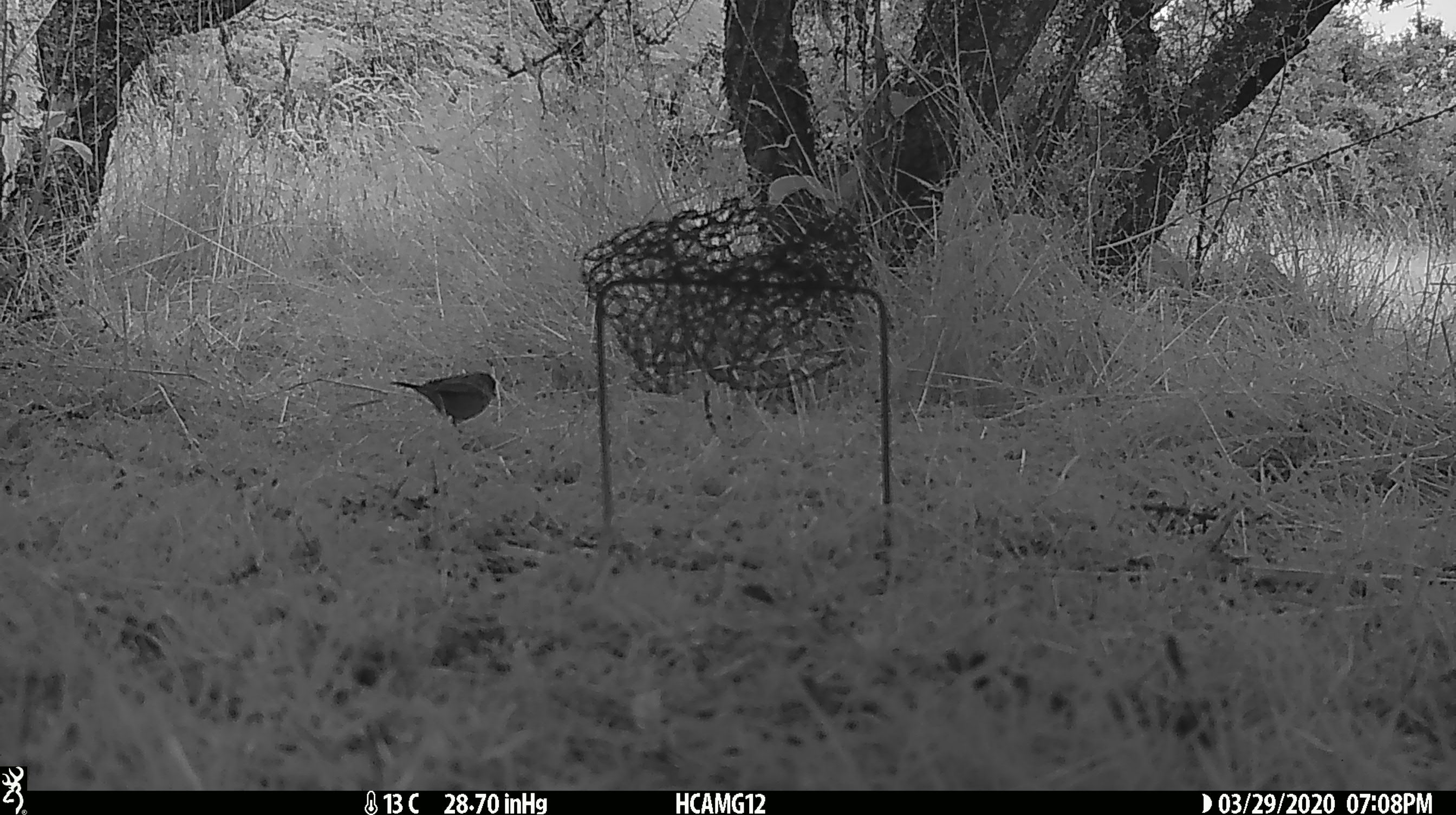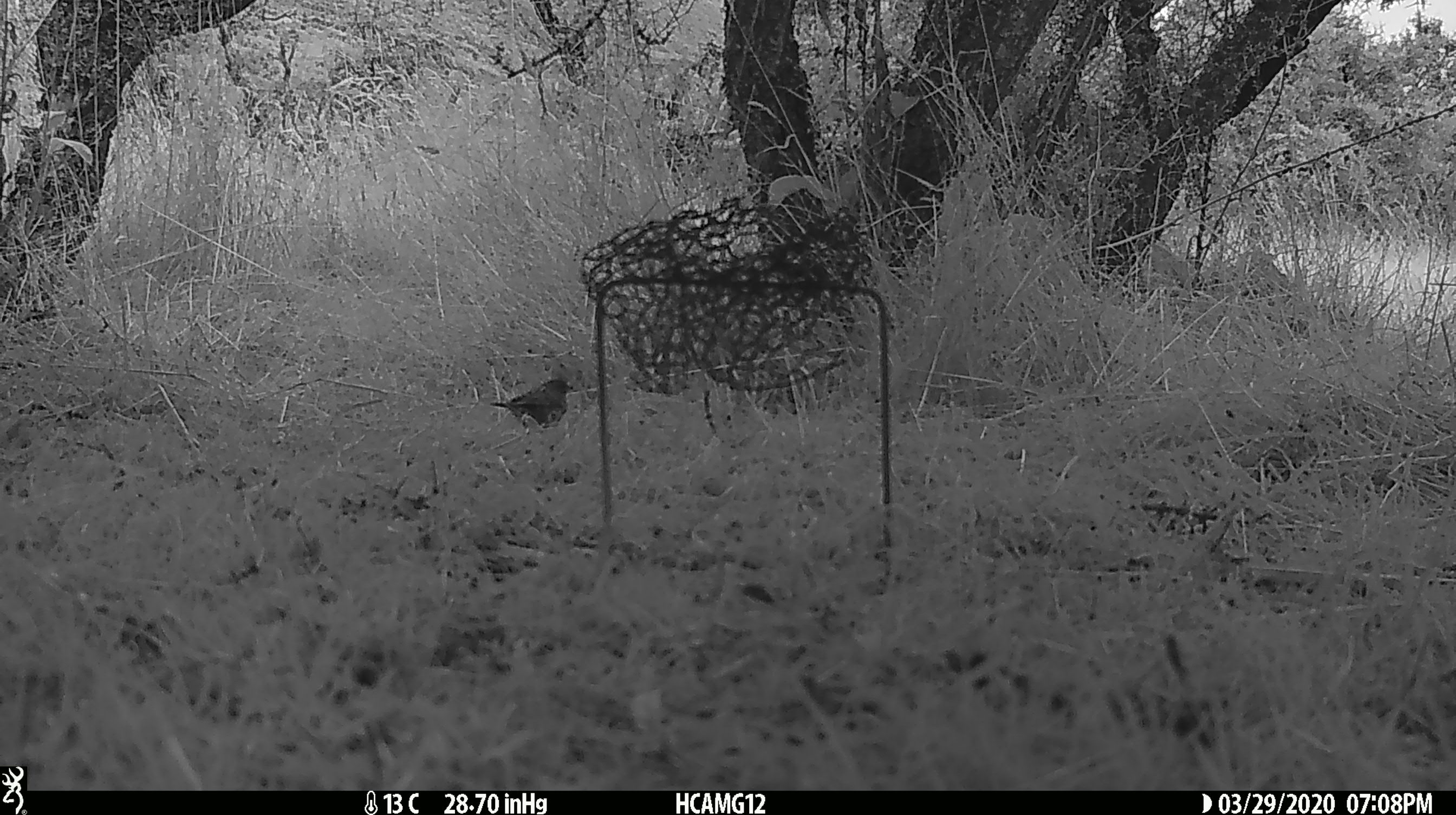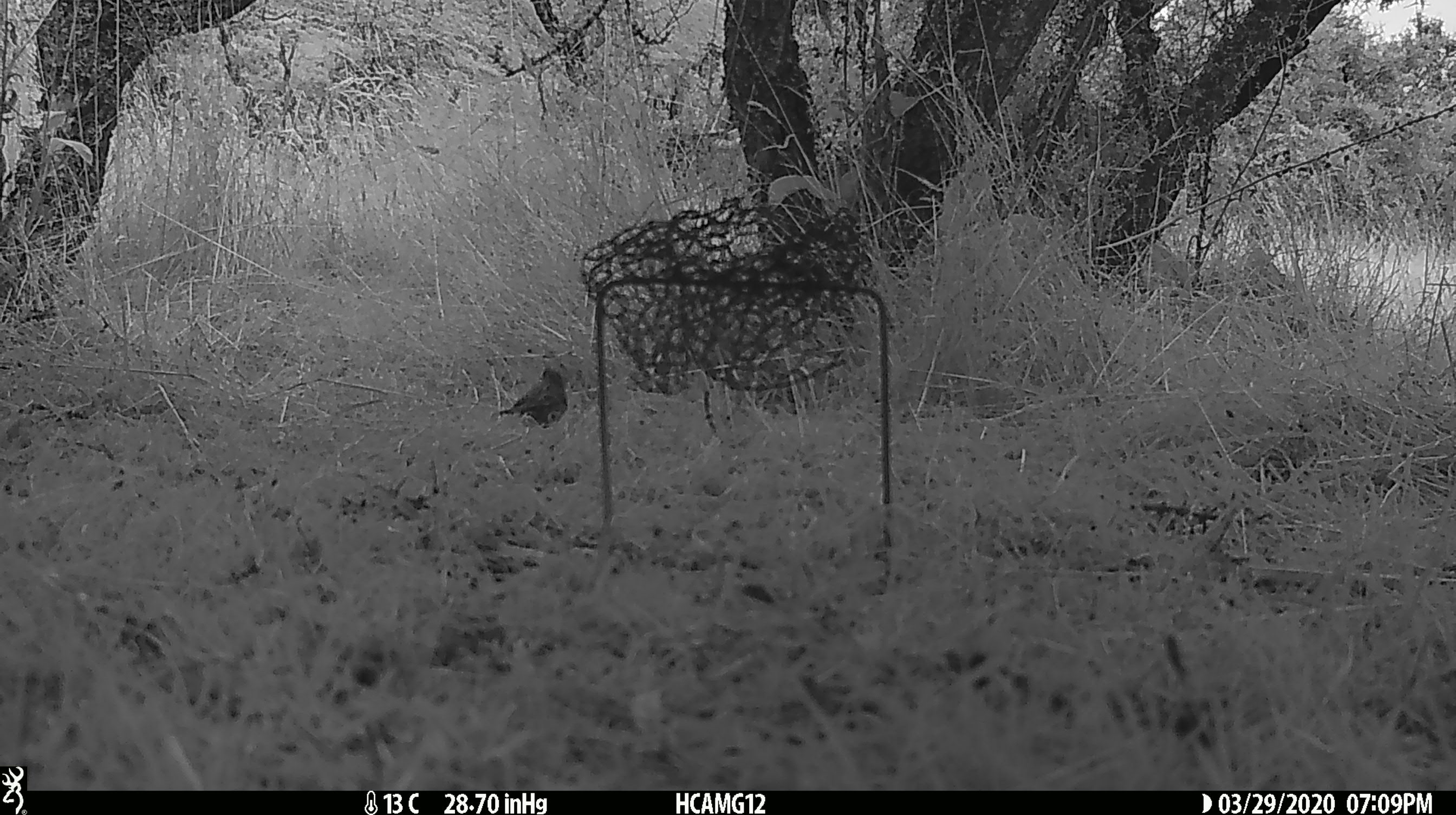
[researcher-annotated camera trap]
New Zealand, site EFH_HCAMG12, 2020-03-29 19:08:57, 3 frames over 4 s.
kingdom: Animalia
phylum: Chordata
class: Aves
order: Passeriformes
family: Prunellidae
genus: Prunella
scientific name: Prunella modularis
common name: dunnock